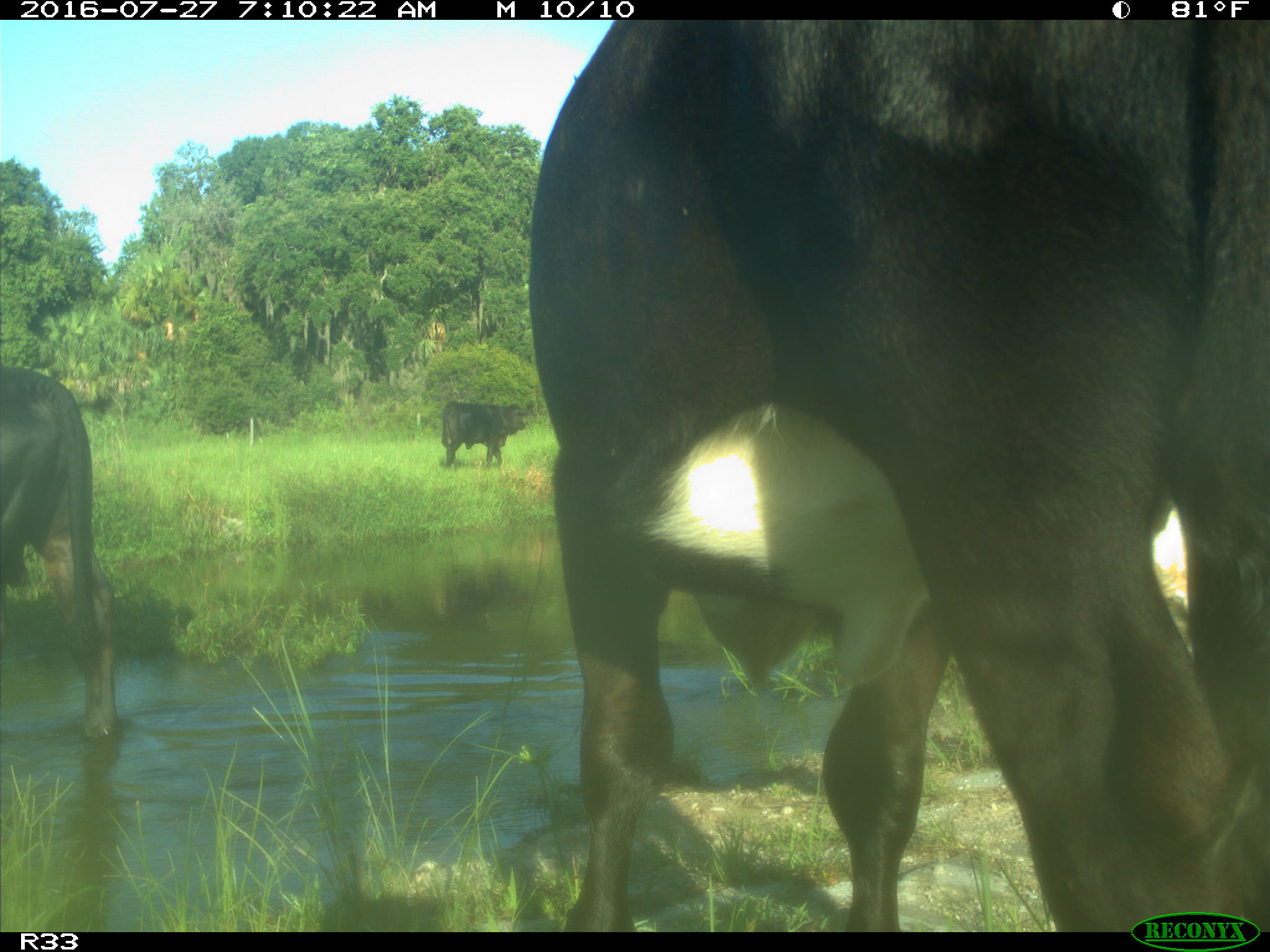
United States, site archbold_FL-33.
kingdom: Animalia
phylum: Chordata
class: Mammalia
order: Artiodactyla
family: Bovidae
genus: Bos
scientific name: Bos taurus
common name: domestic cow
Bos taurus (domestic cow).